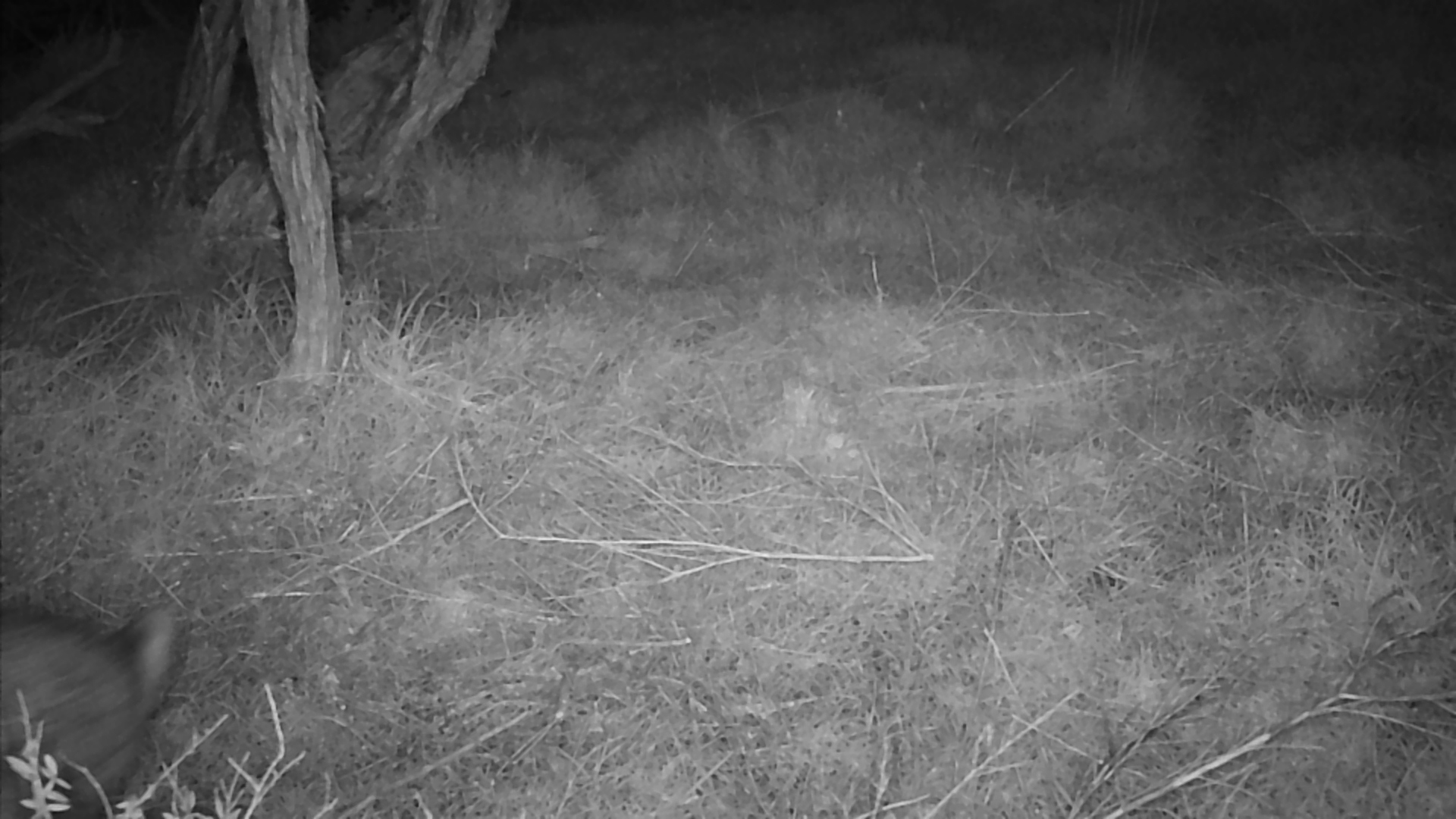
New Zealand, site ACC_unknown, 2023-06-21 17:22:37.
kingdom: Animalia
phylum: Chordata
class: Mammalia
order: Lagomorpha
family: Leporidae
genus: Oryctolagus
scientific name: Oryctolagus cuniculus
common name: european rabbit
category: rabbit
Rabbit (european rabbit) (Oryctolagus cuniculus).